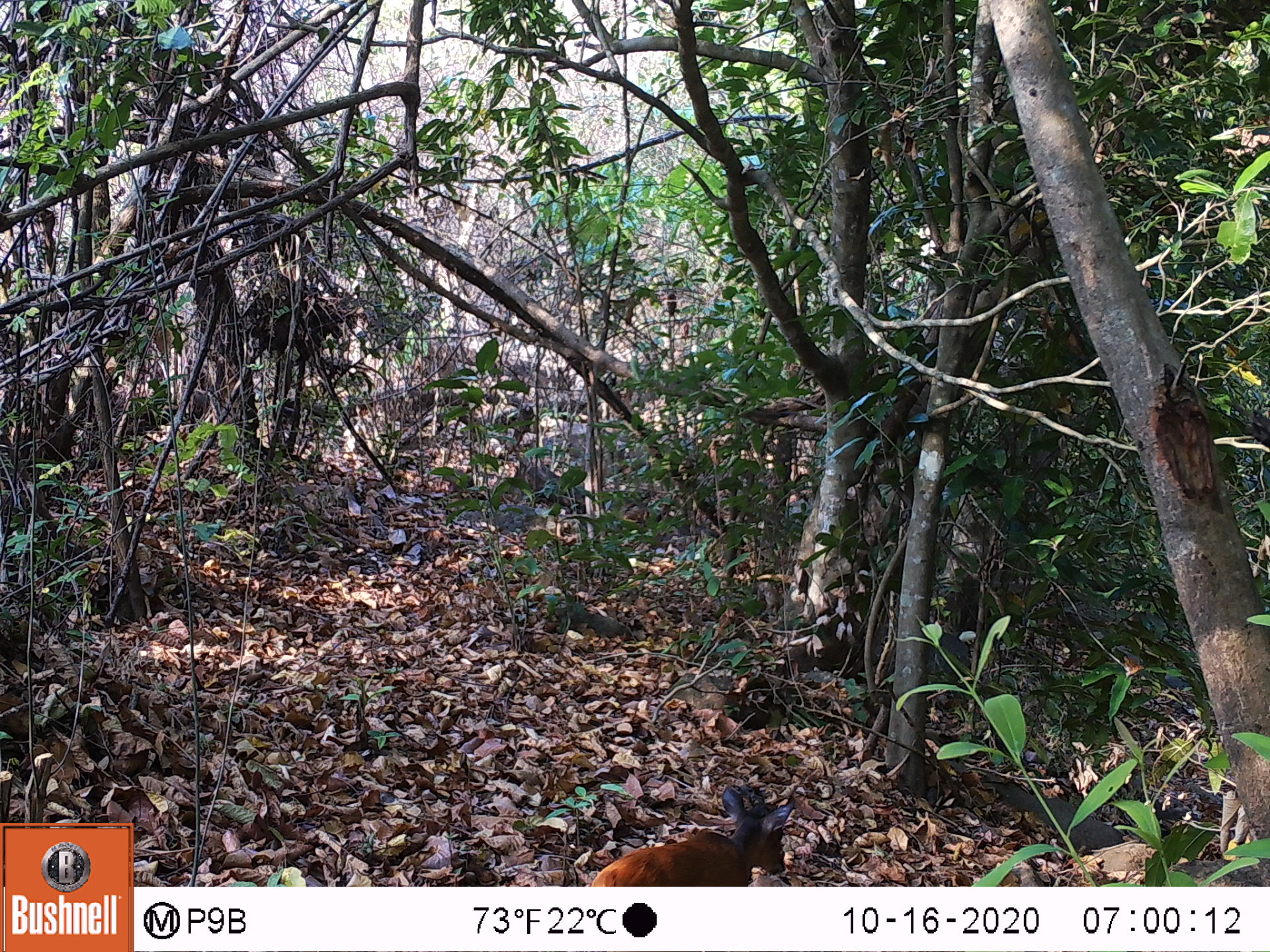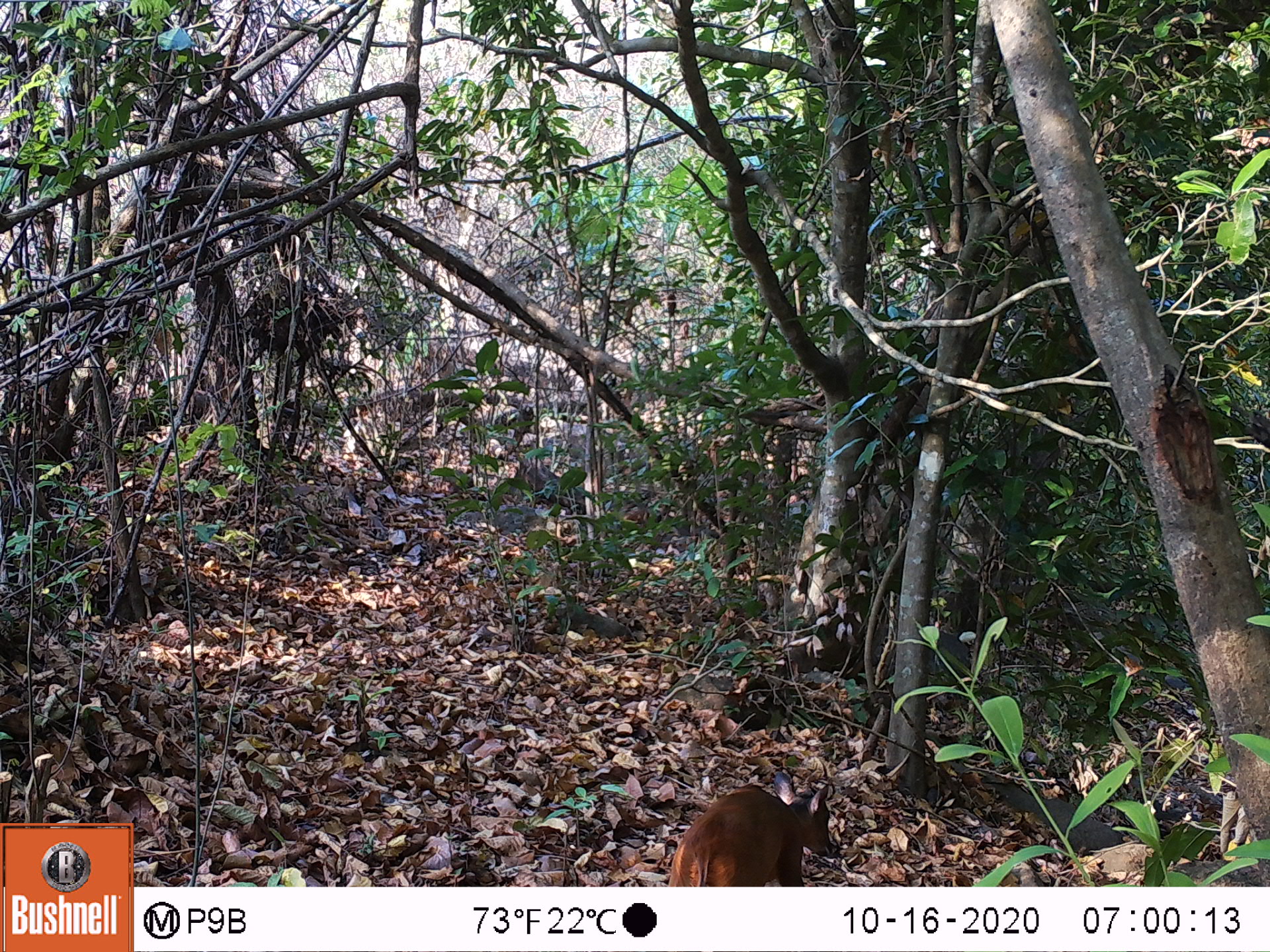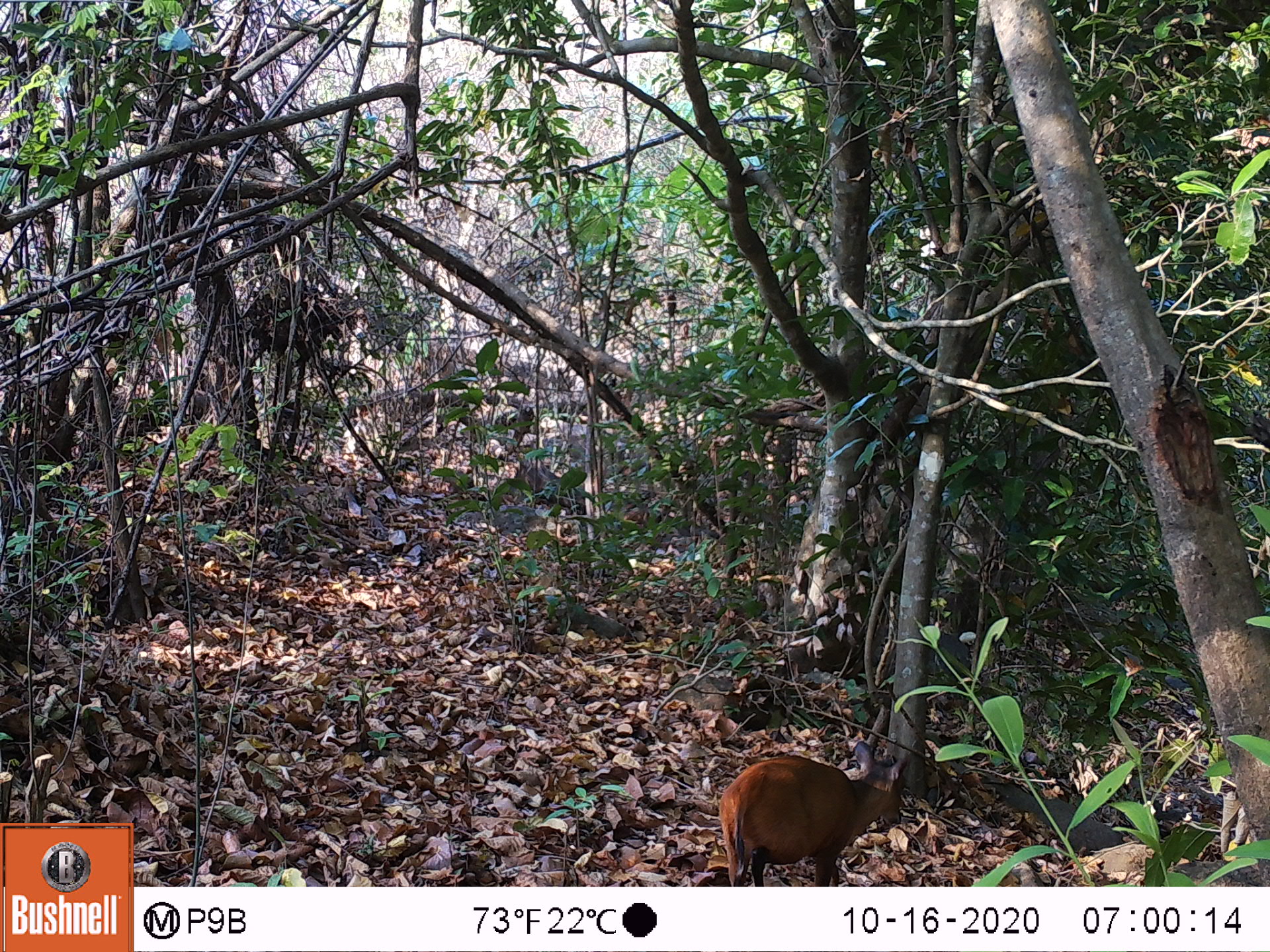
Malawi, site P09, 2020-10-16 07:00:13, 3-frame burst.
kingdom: Animalia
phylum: Chordata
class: Mammalia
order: Artiodactyla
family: Bovidae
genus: Cephalophorus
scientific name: Cephalophorus natalensis natalensis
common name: red duiker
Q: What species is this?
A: Red duiker (Cephalophorus natalensis natalensis).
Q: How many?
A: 1.